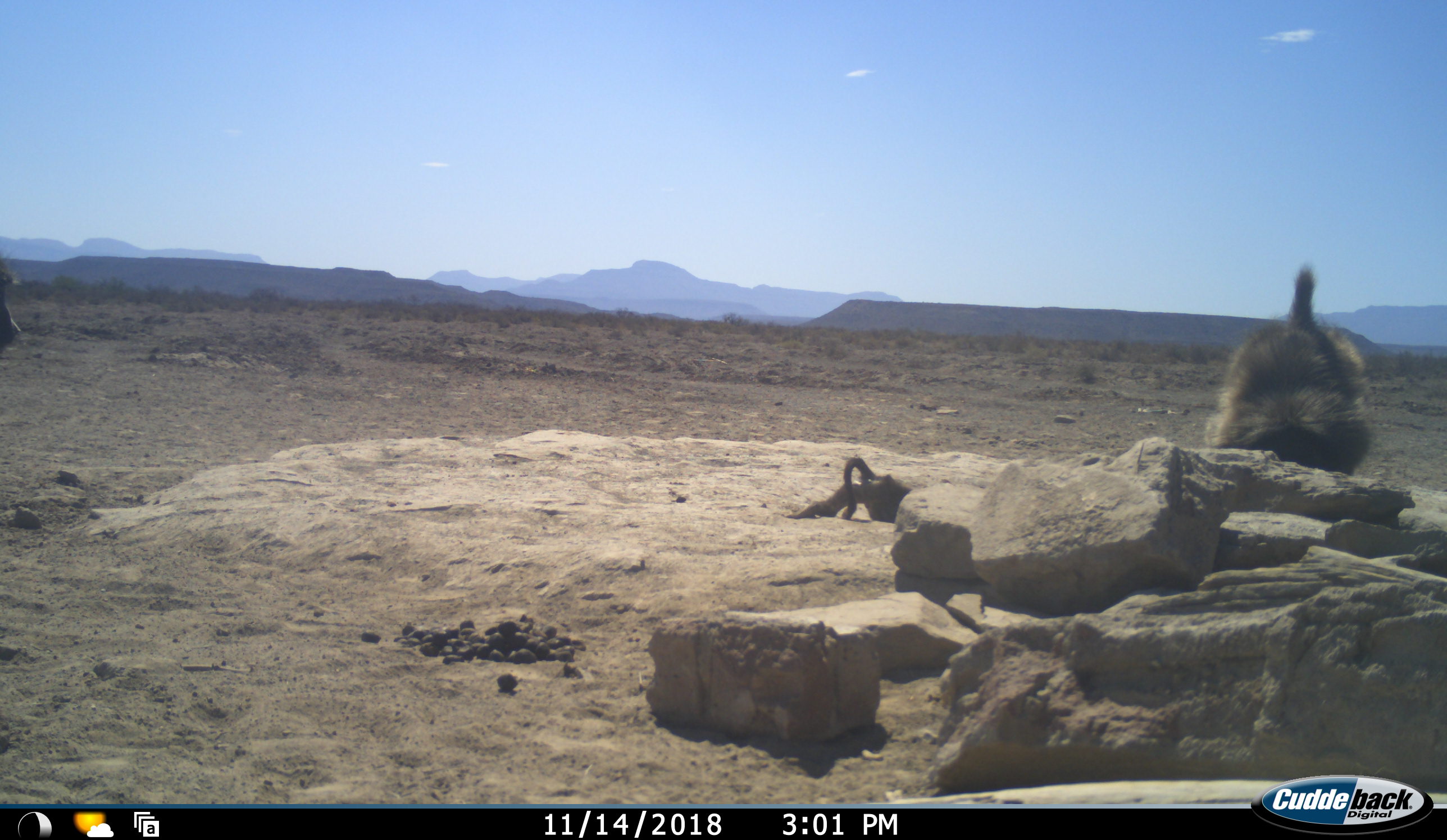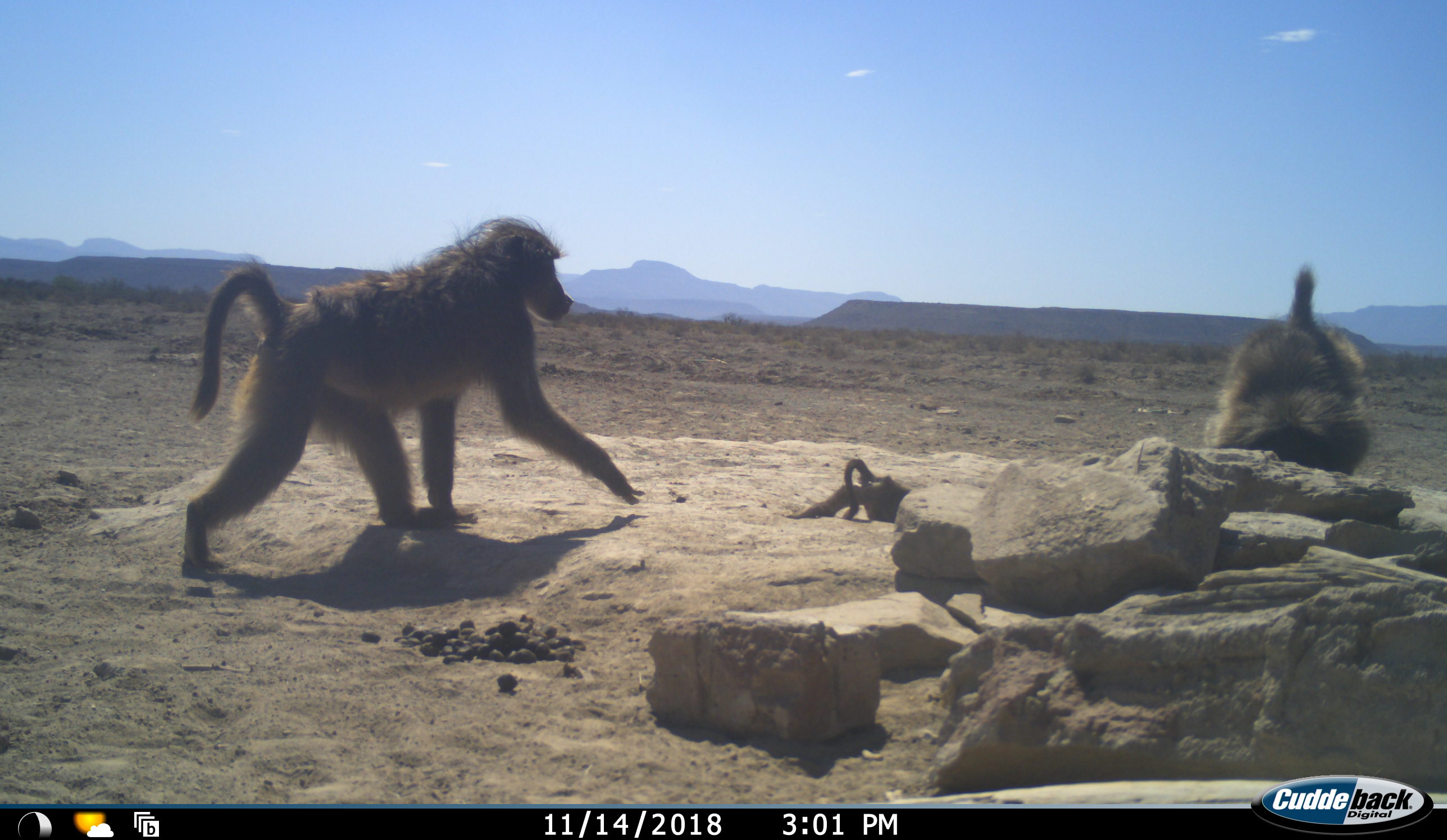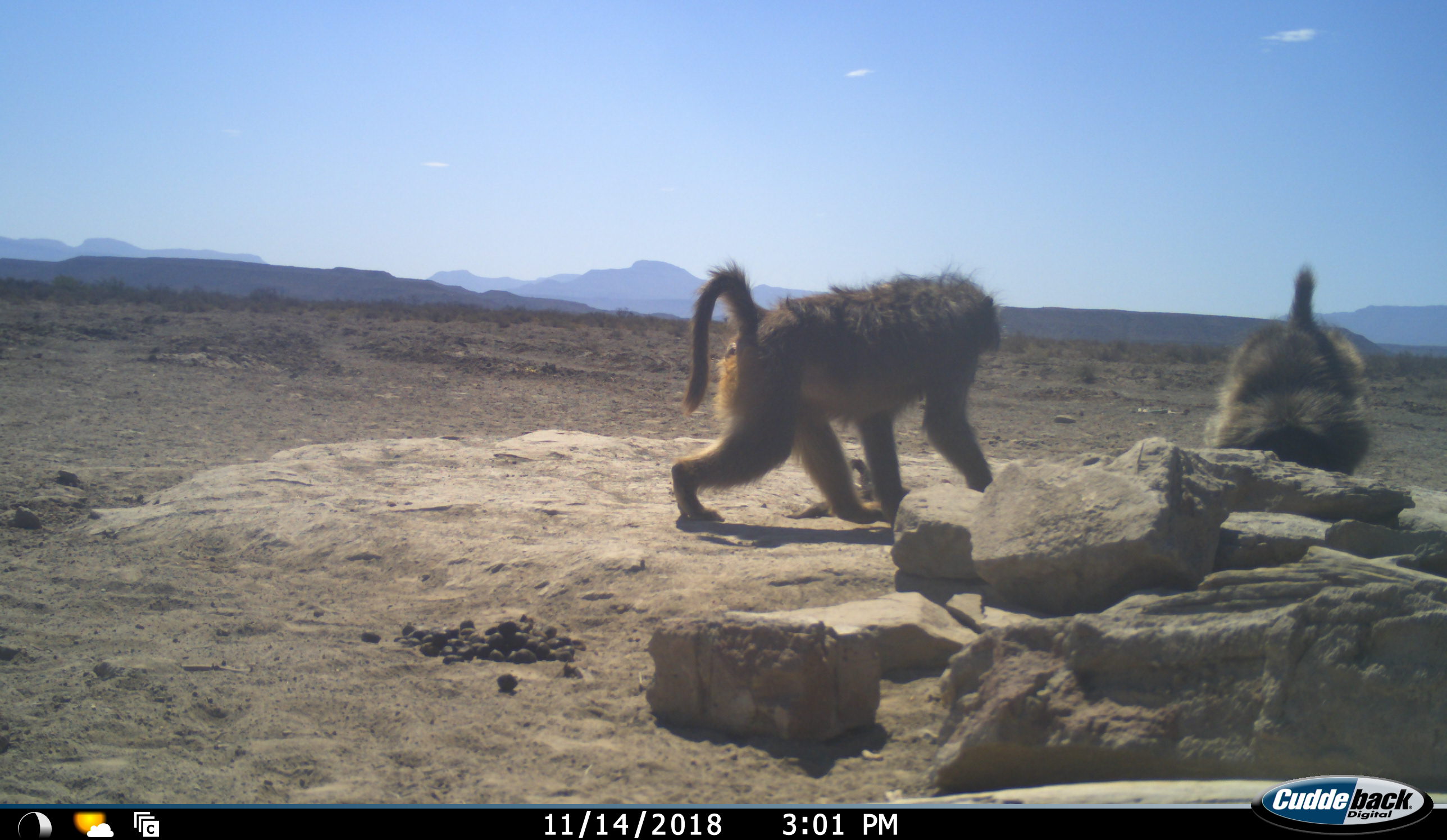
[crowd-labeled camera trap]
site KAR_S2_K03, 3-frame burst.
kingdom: Animalia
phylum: Chordata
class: Mammalia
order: Primates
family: Cercopithecidae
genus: Papio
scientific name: Papio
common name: baboon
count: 3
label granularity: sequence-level